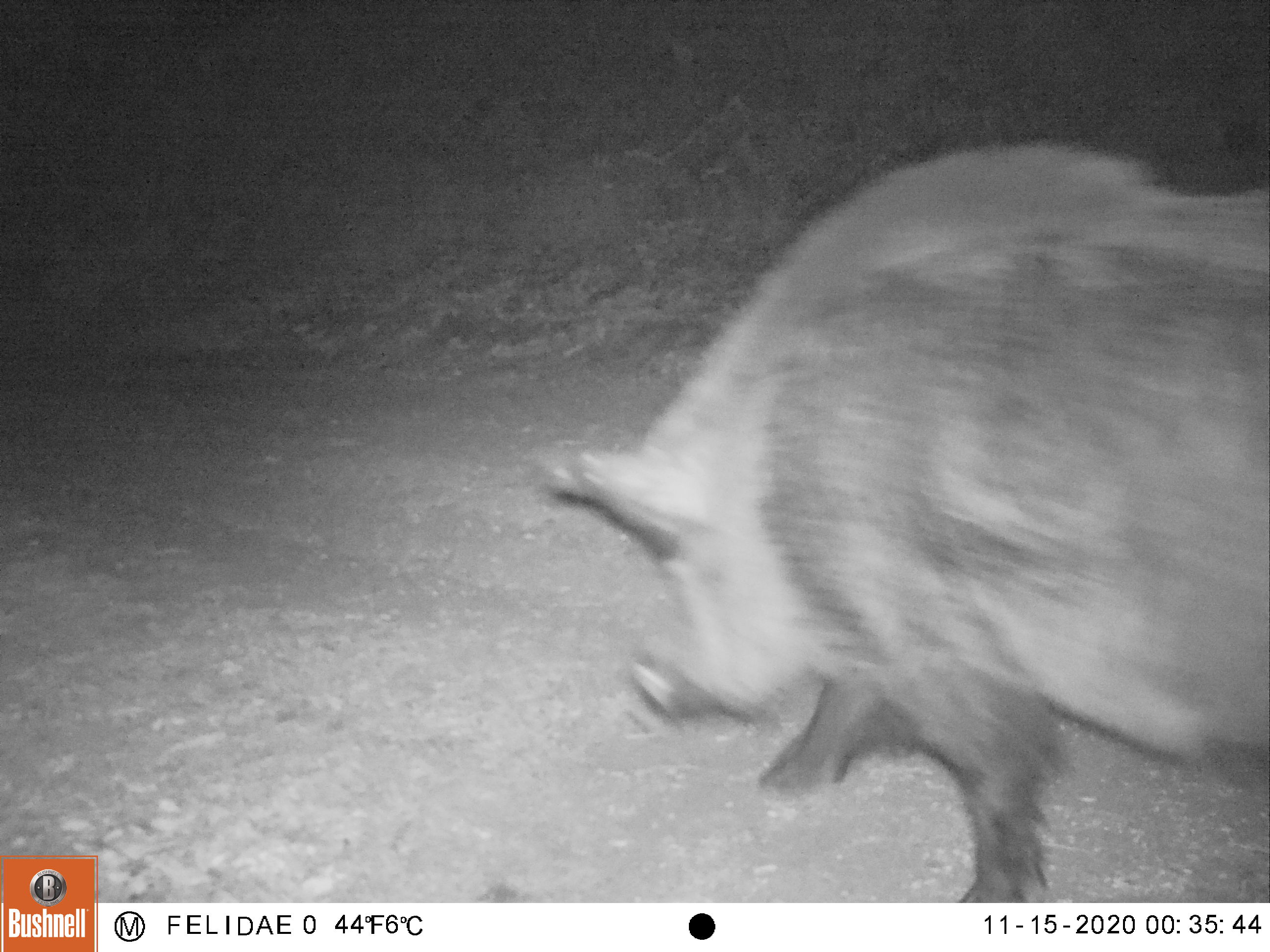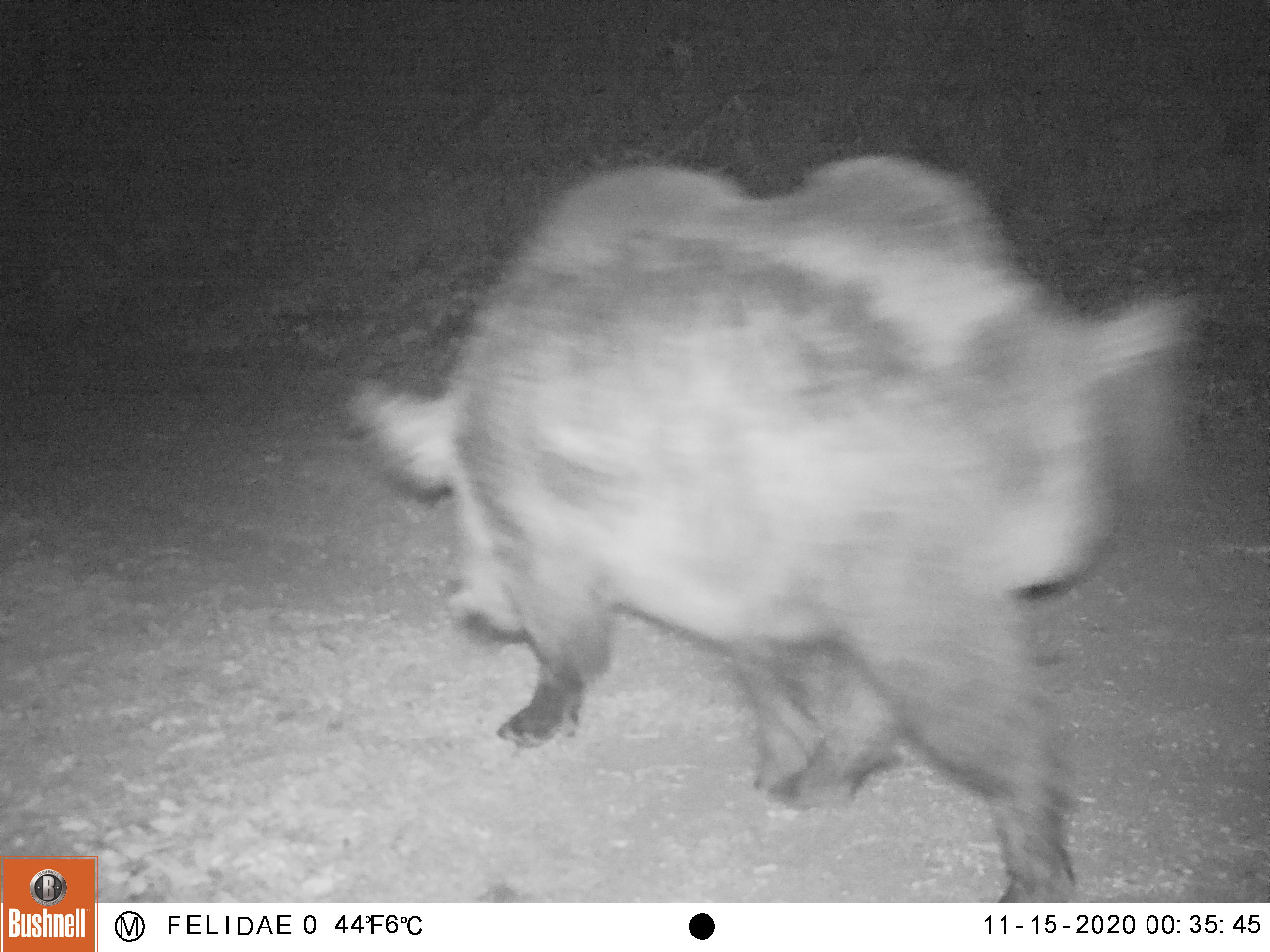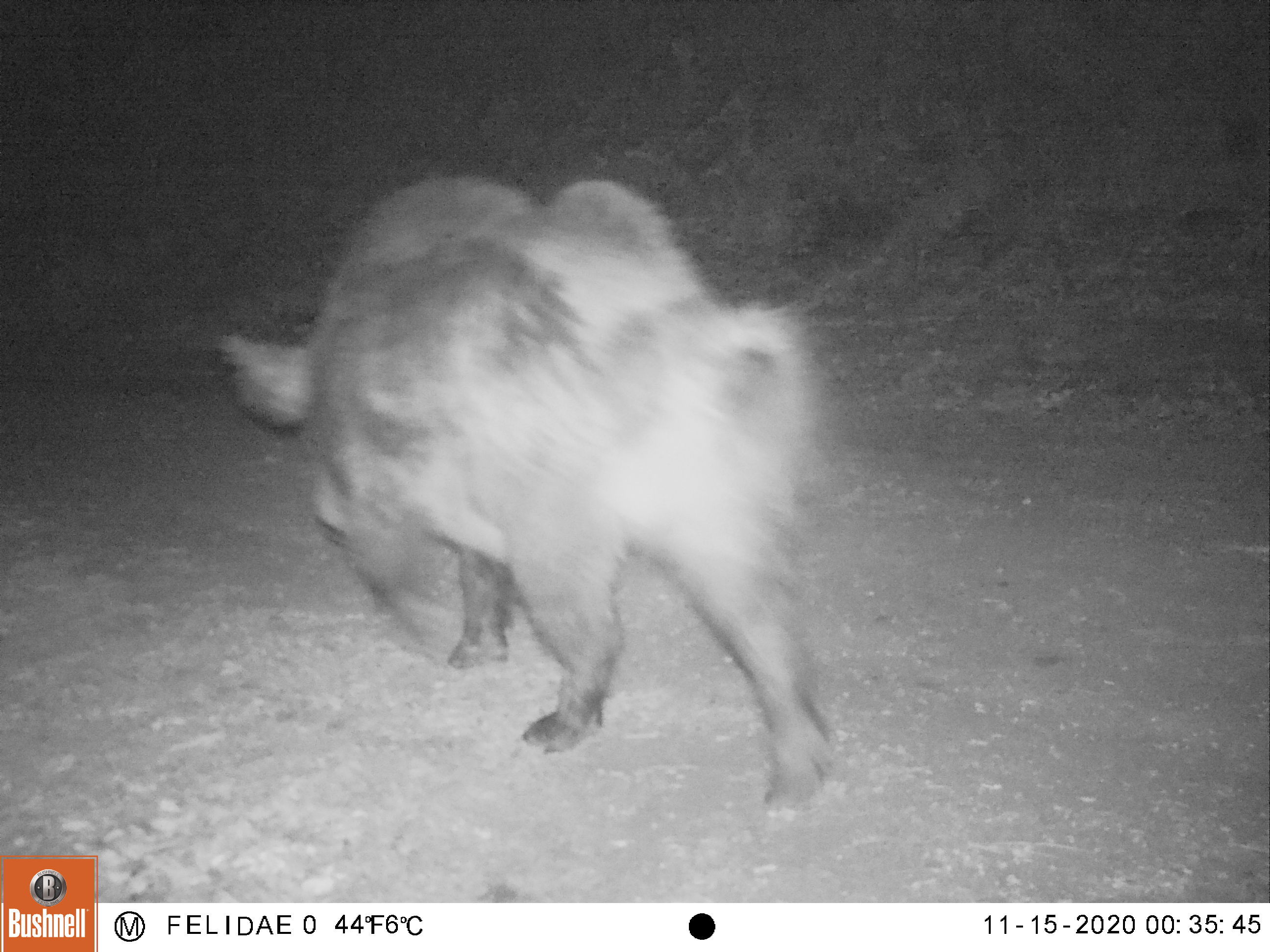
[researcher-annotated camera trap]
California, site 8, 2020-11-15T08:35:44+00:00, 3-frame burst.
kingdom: Animalia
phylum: Chordata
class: Mammalia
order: Artiodactyla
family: Suidae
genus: Sus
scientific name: Sus scrofa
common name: wild boar